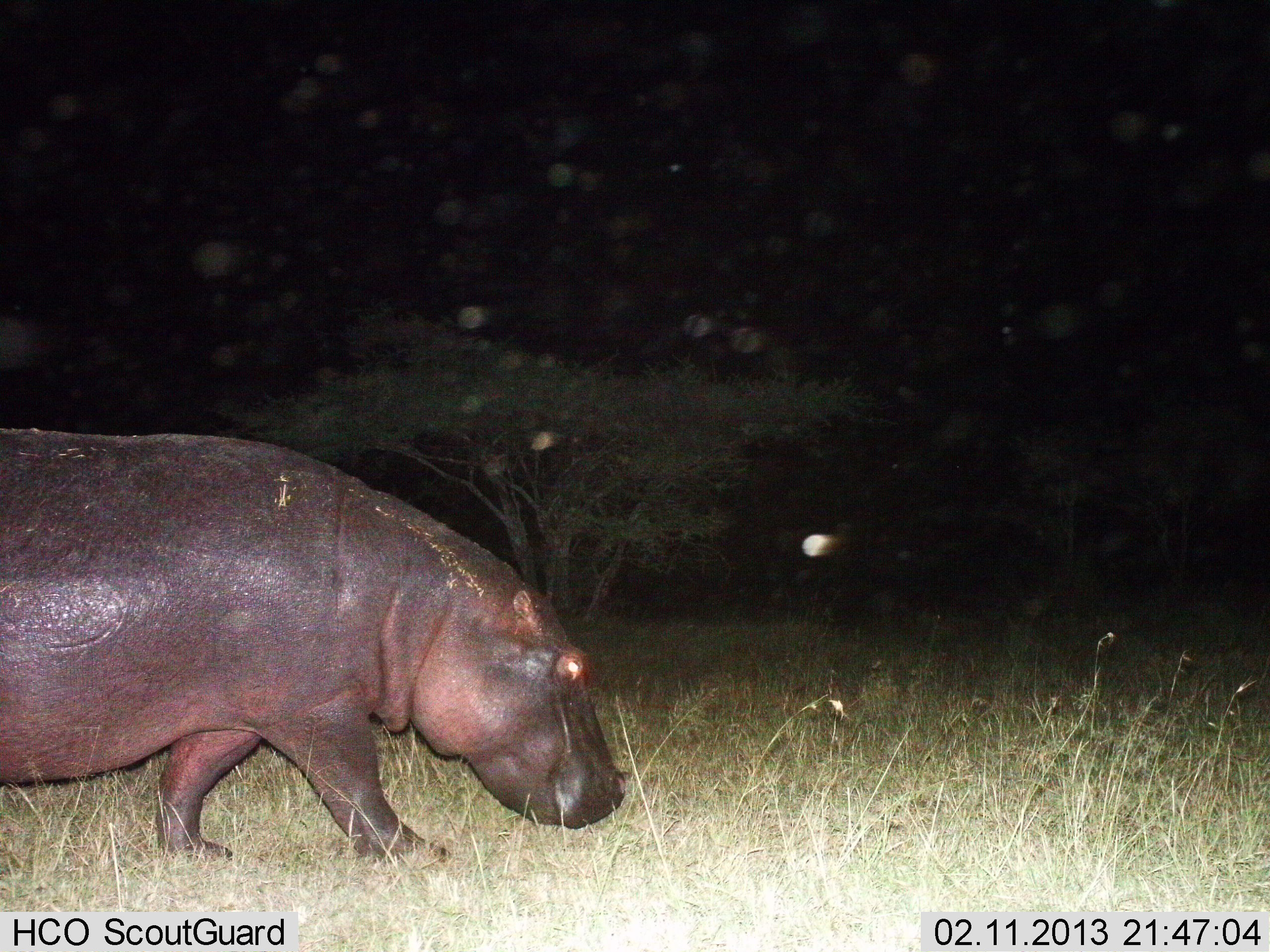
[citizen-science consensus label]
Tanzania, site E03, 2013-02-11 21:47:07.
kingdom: Animalia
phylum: Chordata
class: Mammalia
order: Artiodactyla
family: Hippopotamidae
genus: Hippopotamus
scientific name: Hippopotamus amphibius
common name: hippopotamus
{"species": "hippopotamus (Hippopotamus amphibius)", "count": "1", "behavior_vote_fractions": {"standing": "12%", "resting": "0%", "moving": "94%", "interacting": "0%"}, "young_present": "0%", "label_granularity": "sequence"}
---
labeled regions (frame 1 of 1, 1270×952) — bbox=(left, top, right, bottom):
animal: bbox=(0, 426, 627, 871)